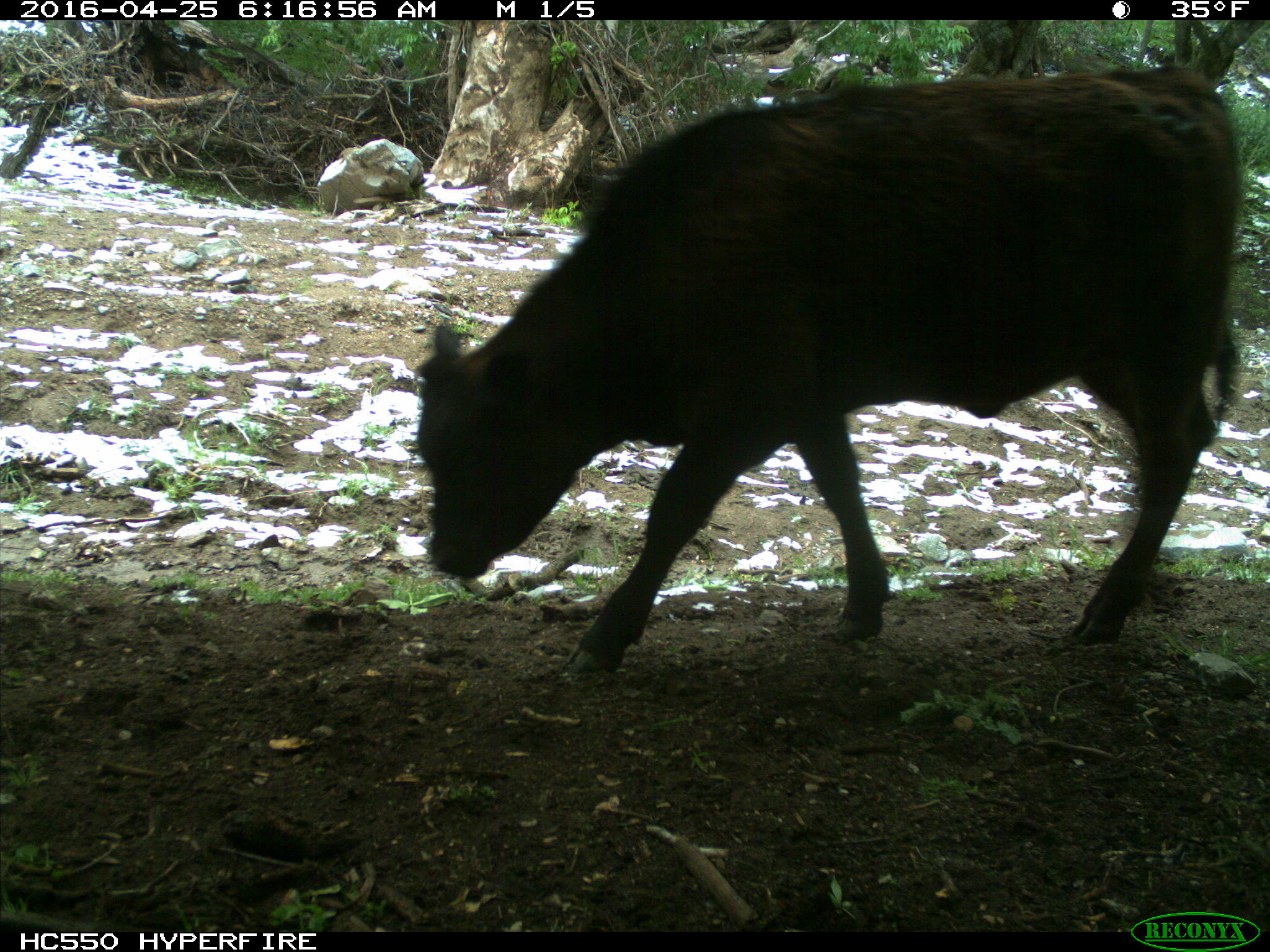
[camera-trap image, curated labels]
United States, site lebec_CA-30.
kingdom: Animalia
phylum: Chordata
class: Mammalia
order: Artiodactyla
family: Bovidae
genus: Bos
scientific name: Bos taurus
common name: domestic cow